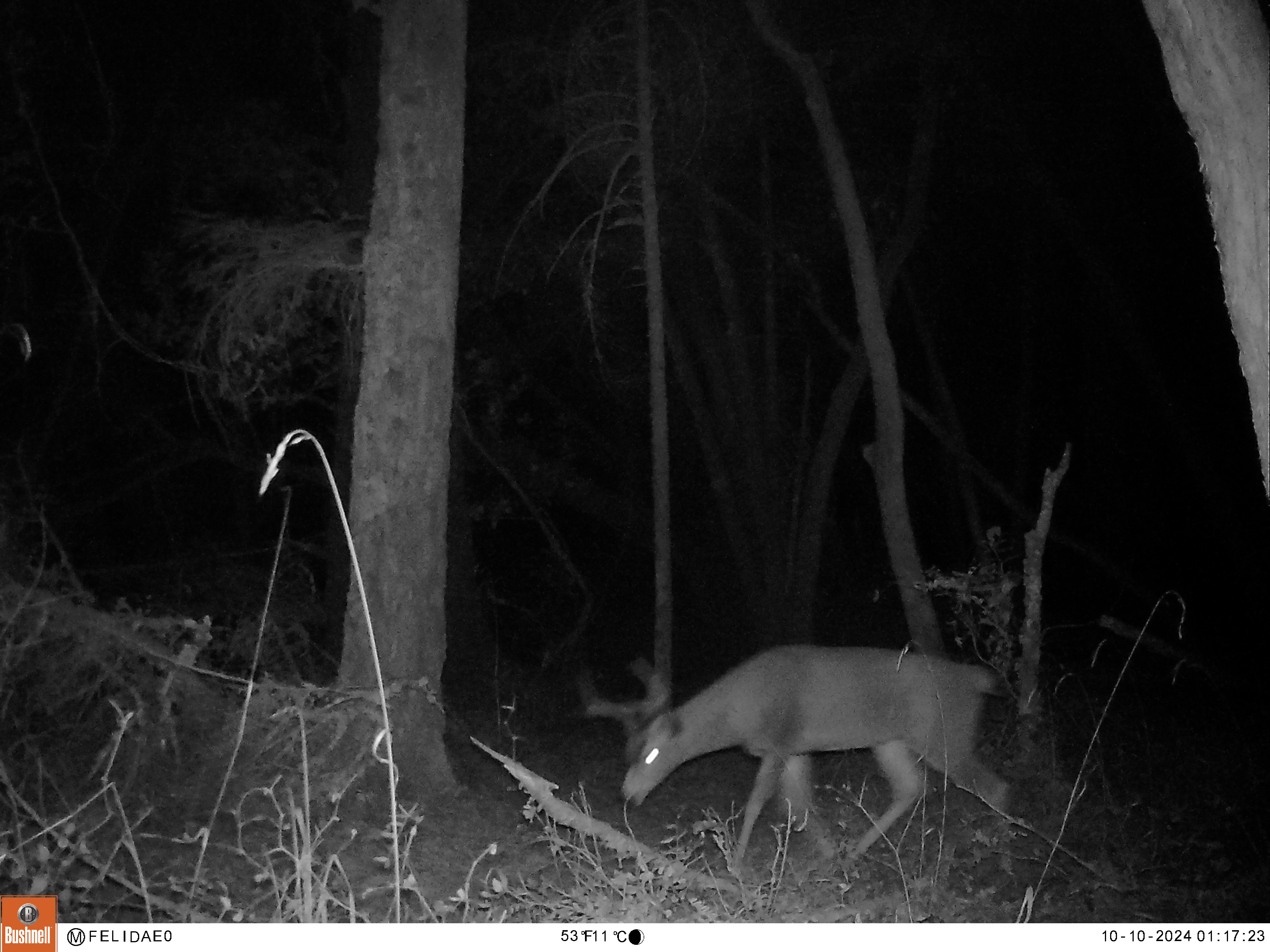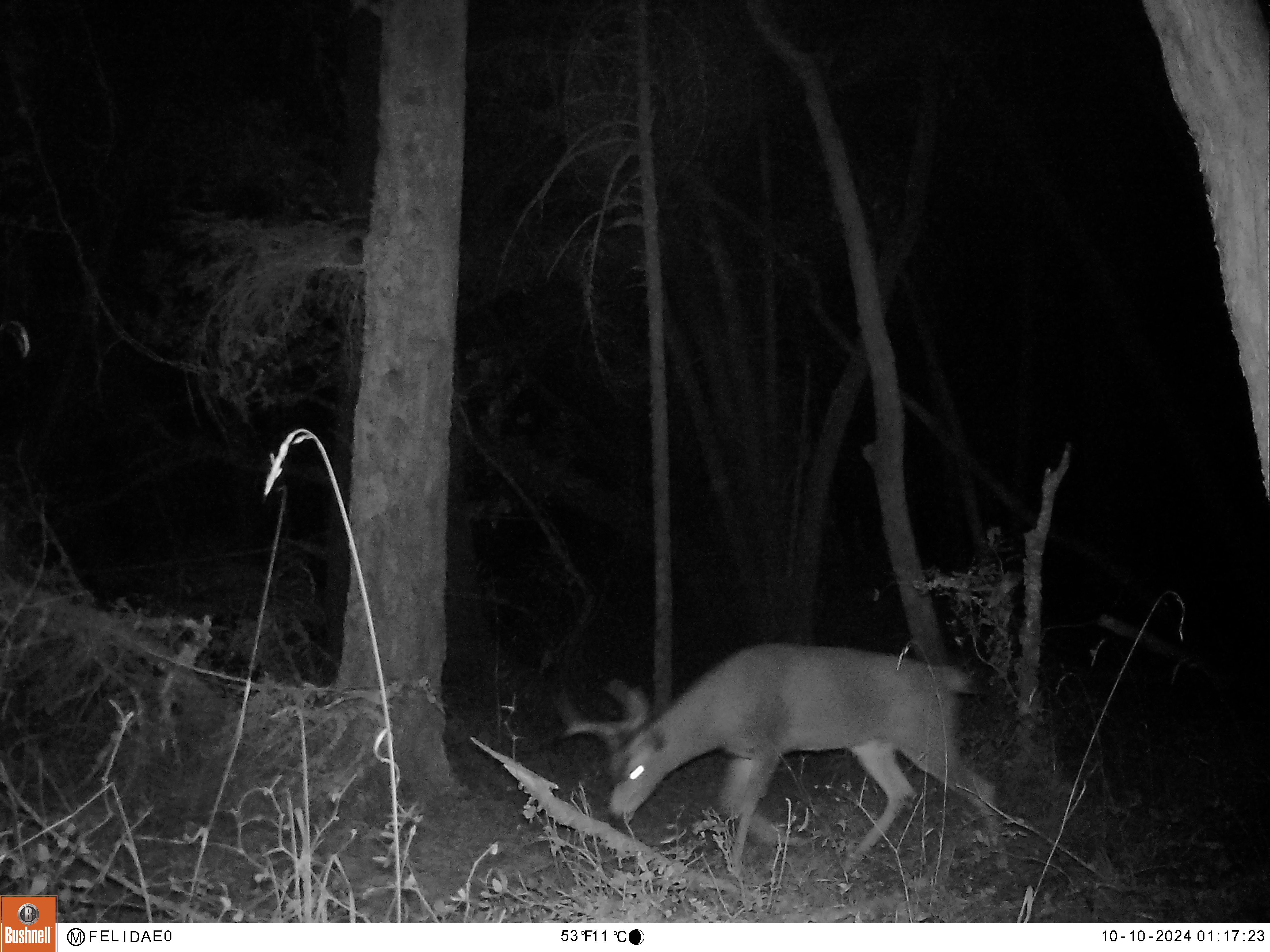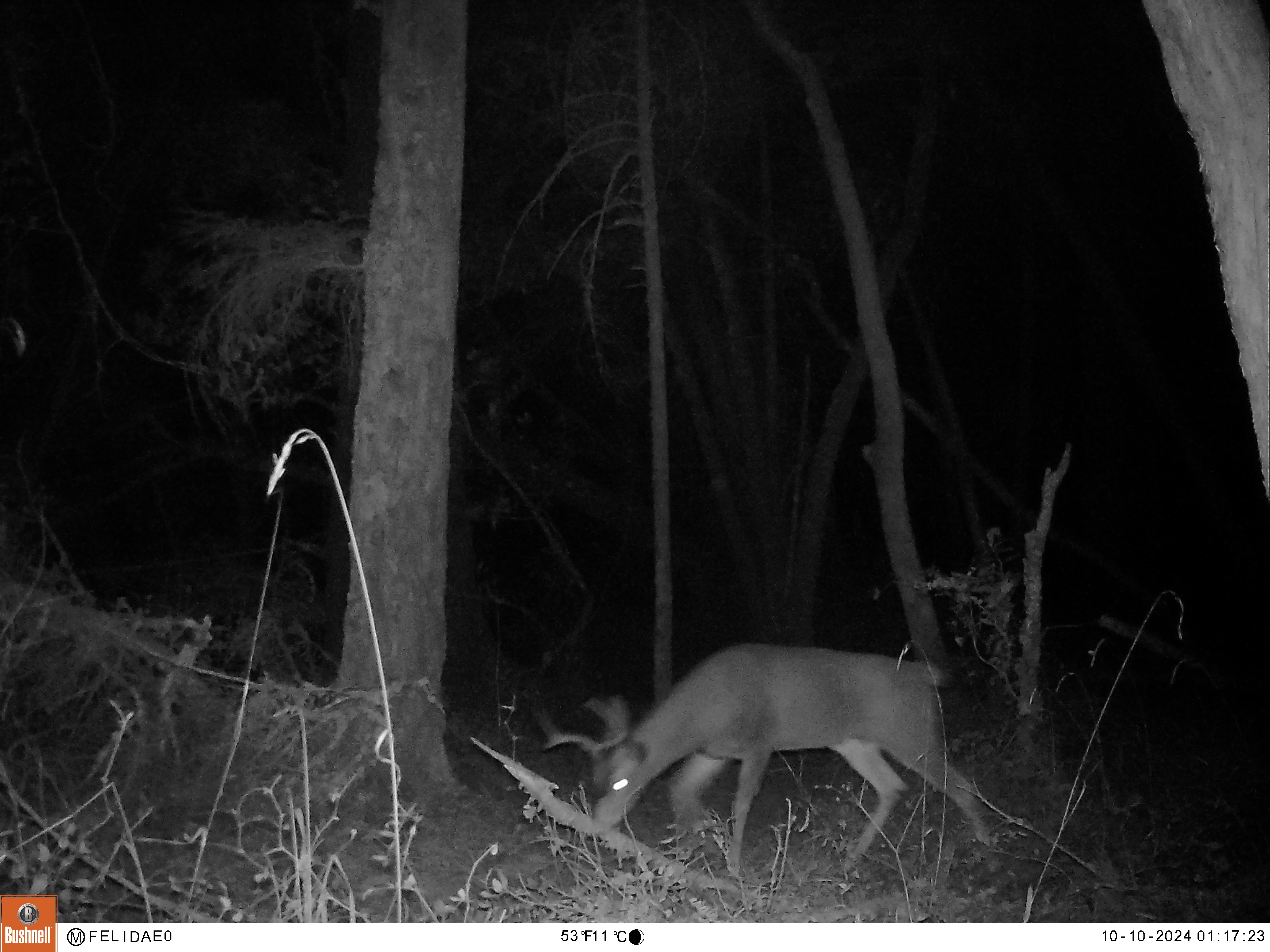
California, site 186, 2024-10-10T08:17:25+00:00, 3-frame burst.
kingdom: Animalia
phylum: Chordata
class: Mammalia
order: Artiodactyla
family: Cervidae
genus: Odocoileus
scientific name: Odocoileus hemionus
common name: mule deer